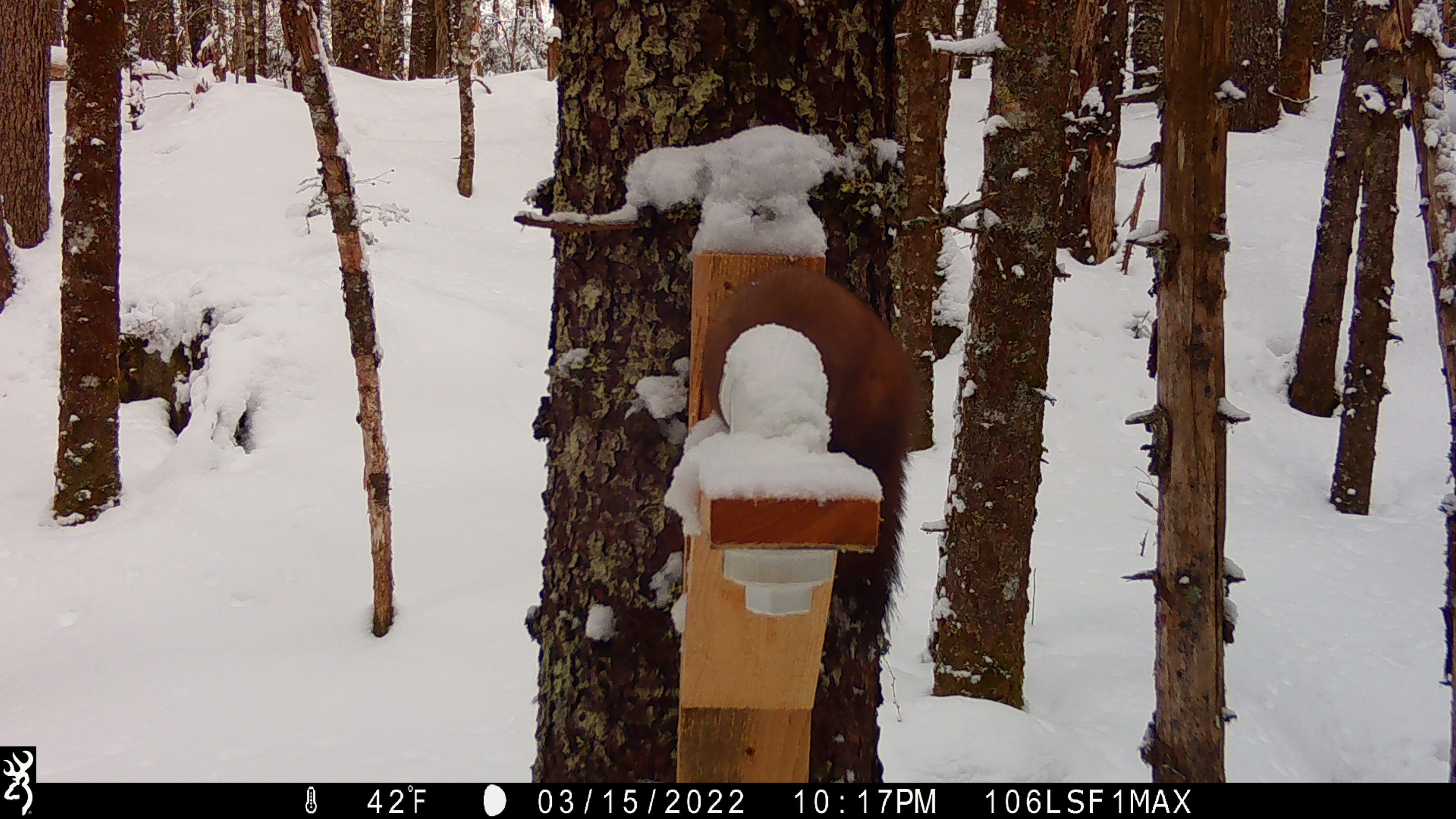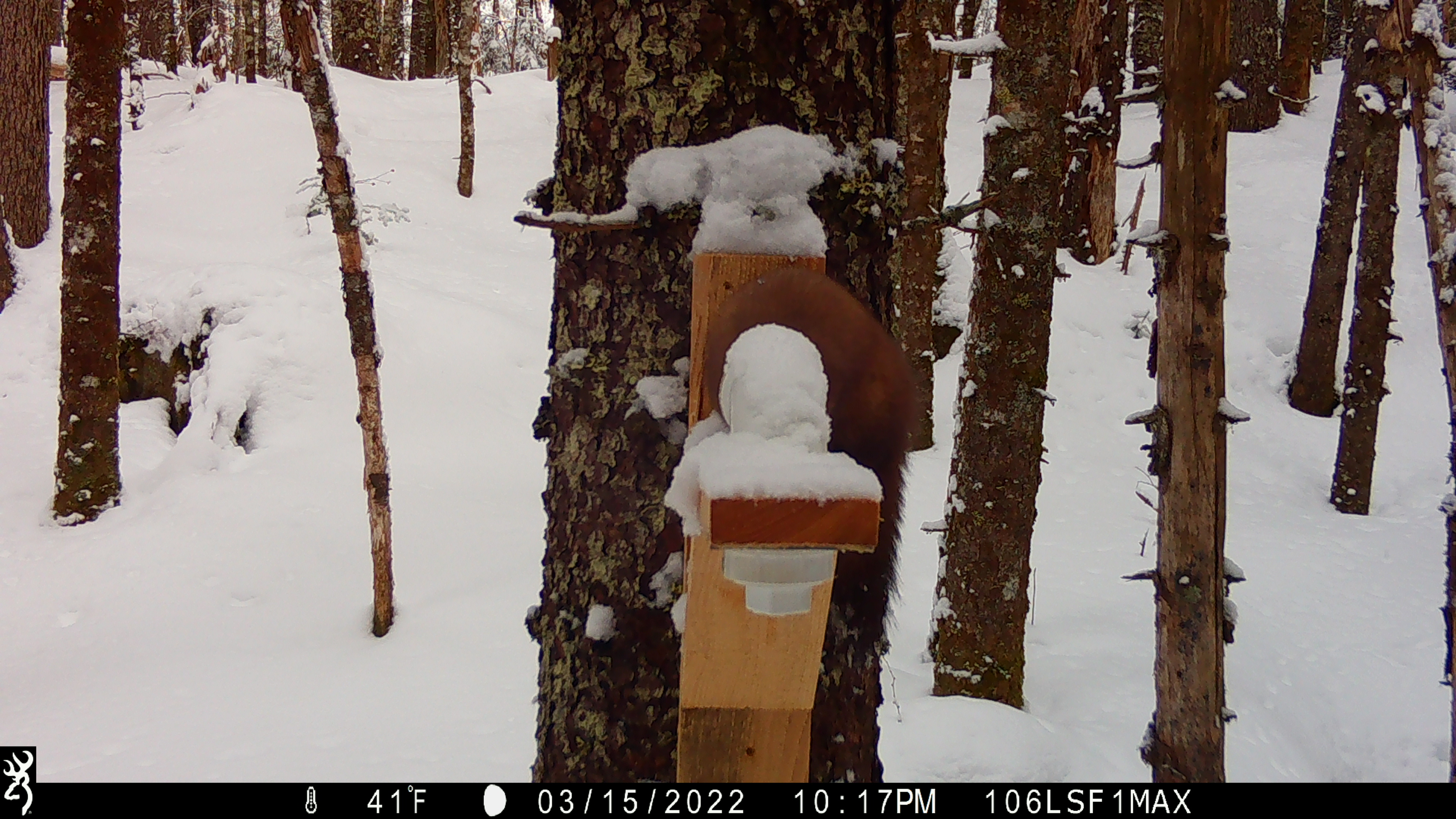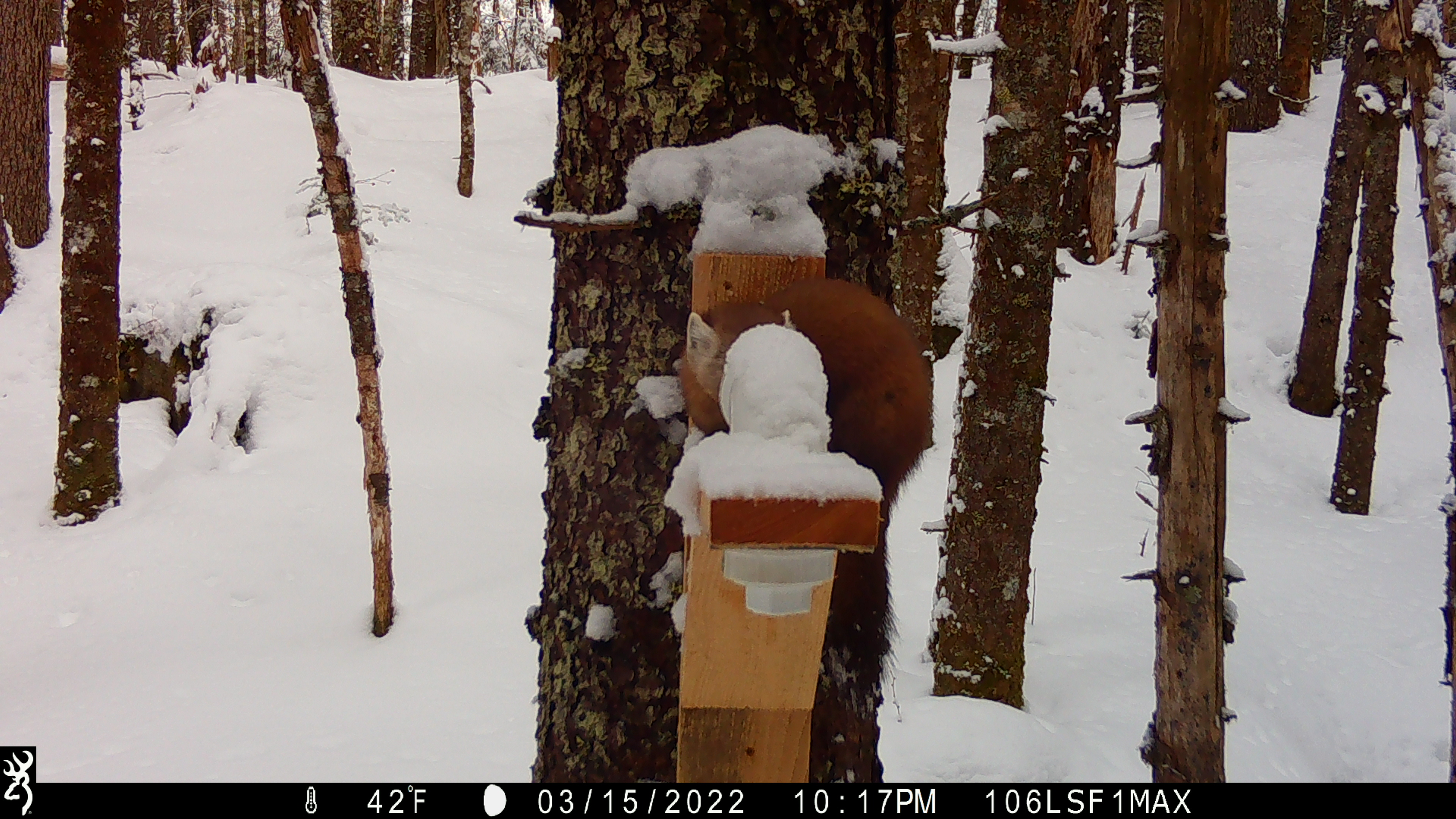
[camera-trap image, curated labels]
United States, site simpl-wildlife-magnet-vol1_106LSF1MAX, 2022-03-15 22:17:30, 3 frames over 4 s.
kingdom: Animalia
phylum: Chordata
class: Mammalia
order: Carnivora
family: Mustelidae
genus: Martes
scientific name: Martes americana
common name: american marten